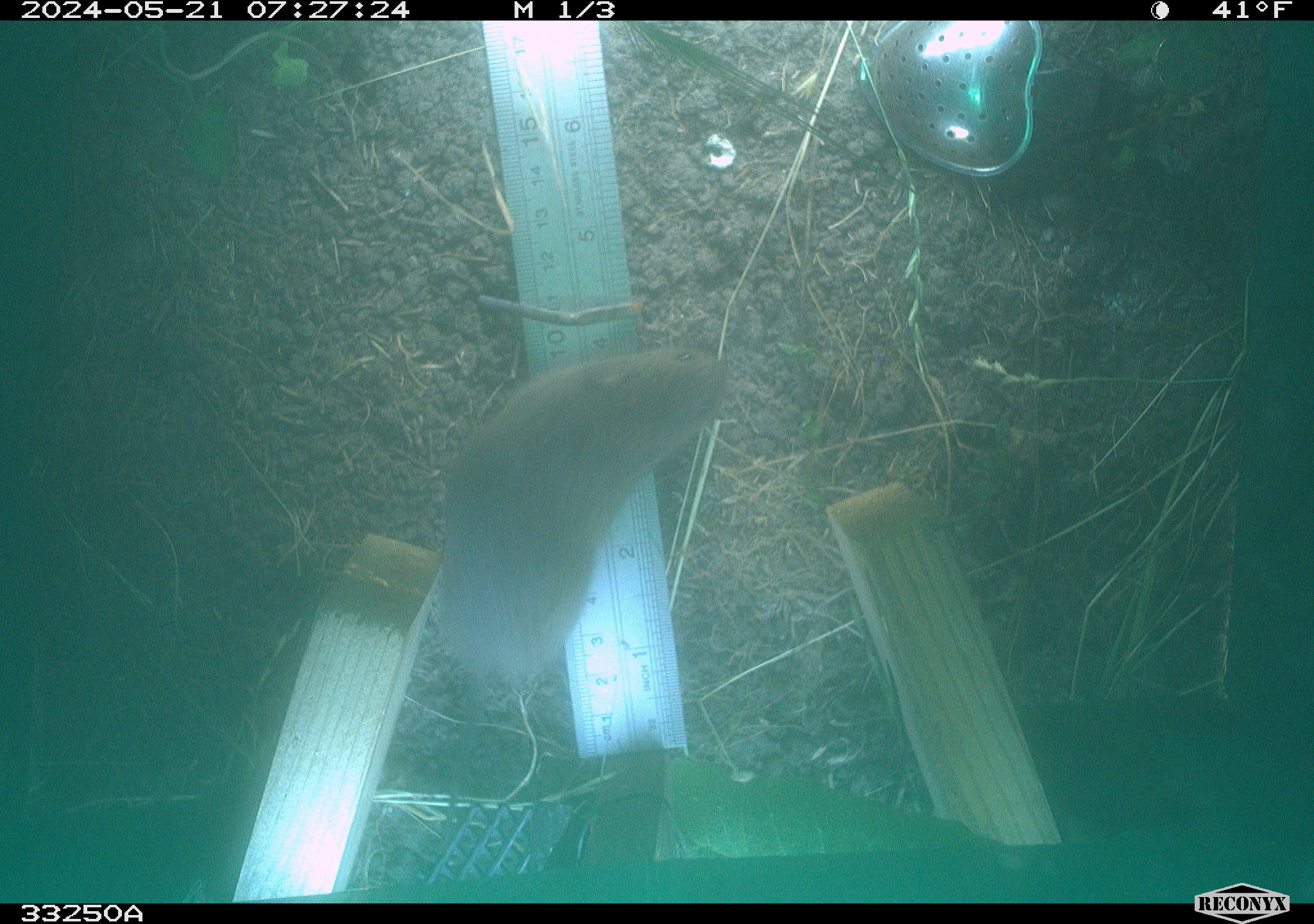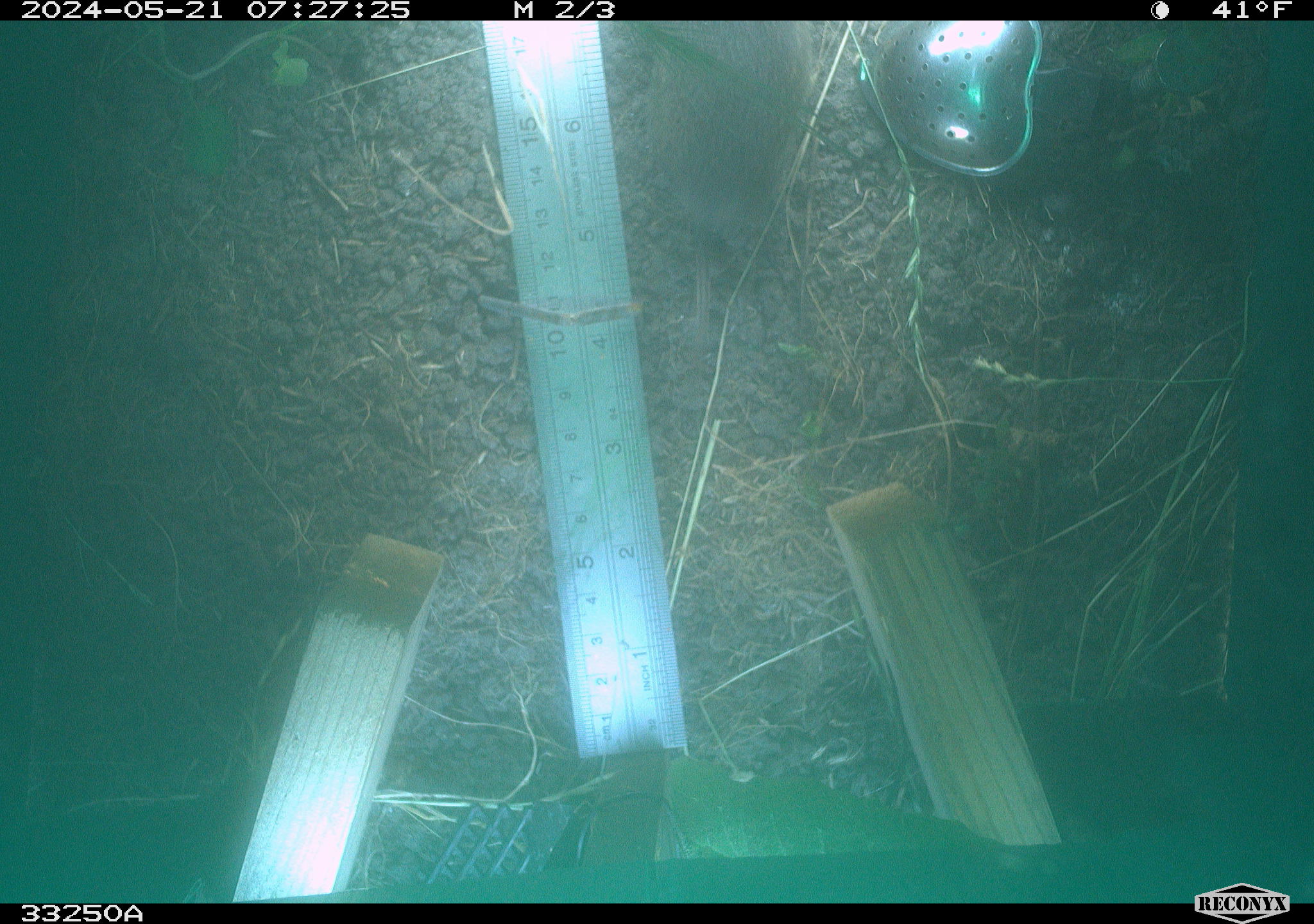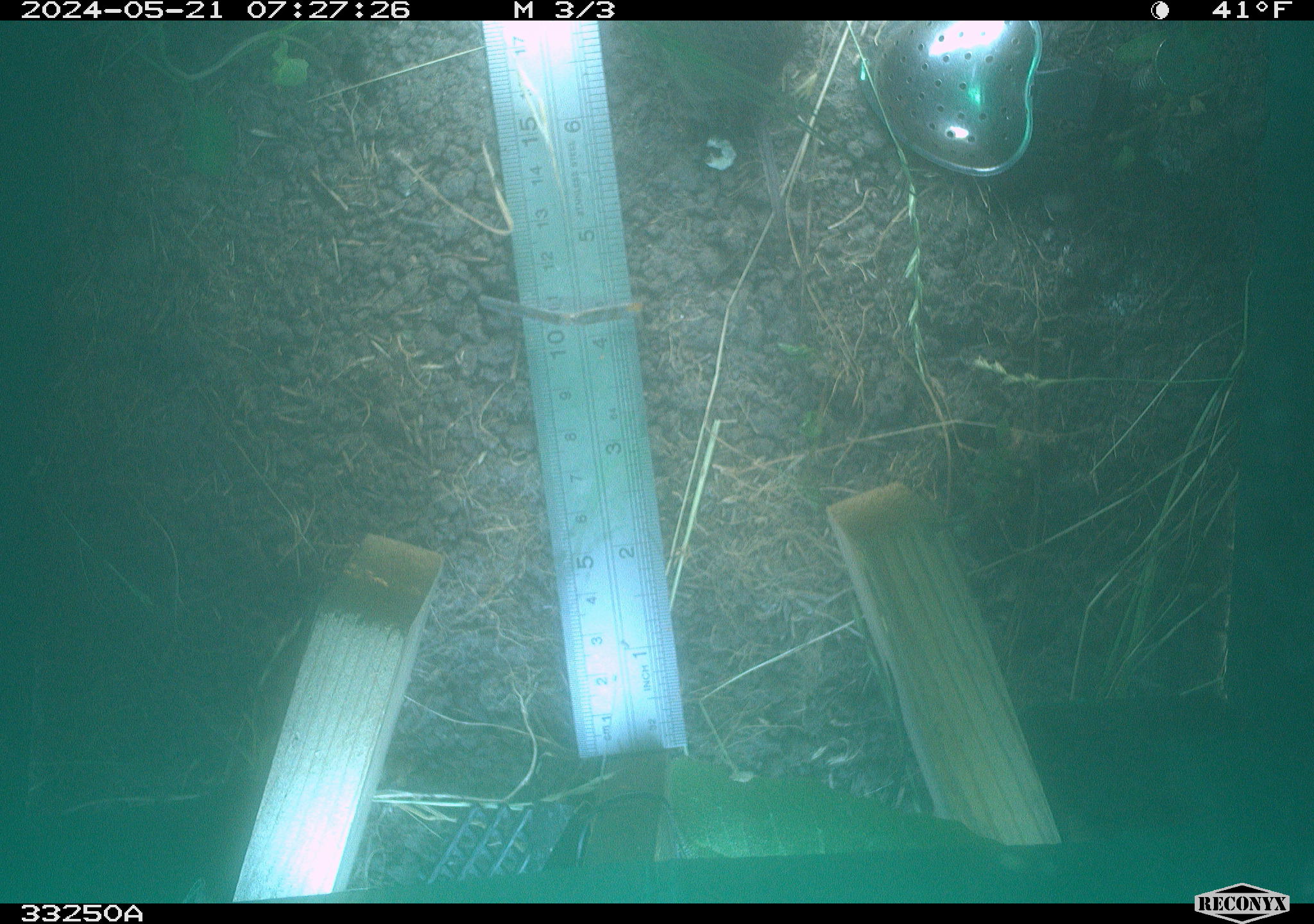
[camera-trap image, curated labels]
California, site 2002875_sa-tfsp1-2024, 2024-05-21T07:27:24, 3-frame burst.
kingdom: Animalia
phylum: Chordata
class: Mammalia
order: Rodentia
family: Cricetidae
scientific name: Arvicolinae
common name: voles, lemmings, and muskrats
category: arvicolinae subfamily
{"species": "arvicolinae subfamily (voles, lemmings, and muskrats) (Arvicolinae)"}